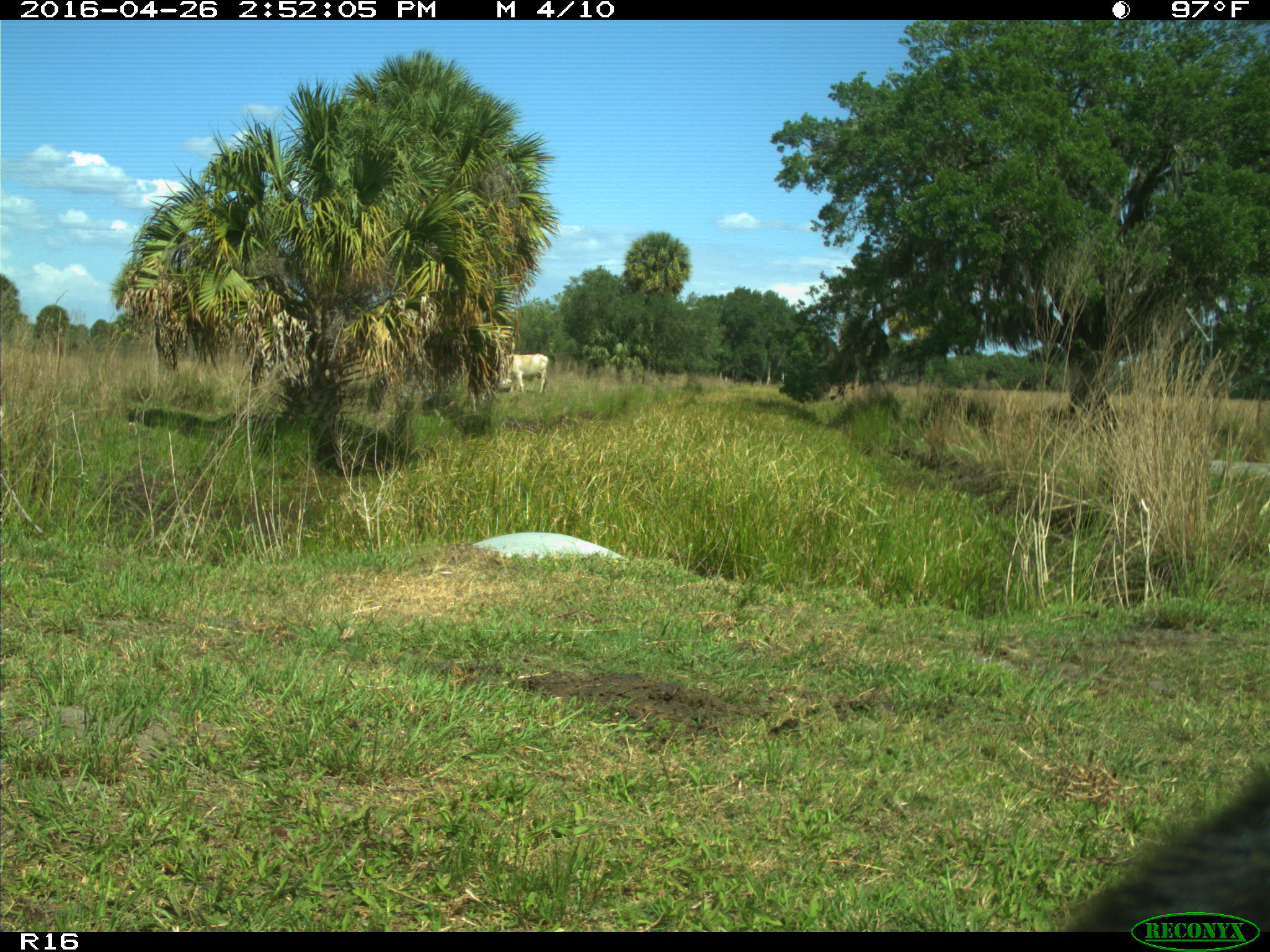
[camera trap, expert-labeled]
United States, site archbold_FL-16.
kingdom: Animalia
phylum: Chordata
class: Mammalia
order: Artiodactyla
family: Bovidae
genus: Bos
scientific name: Bos taurus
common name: domestic cow